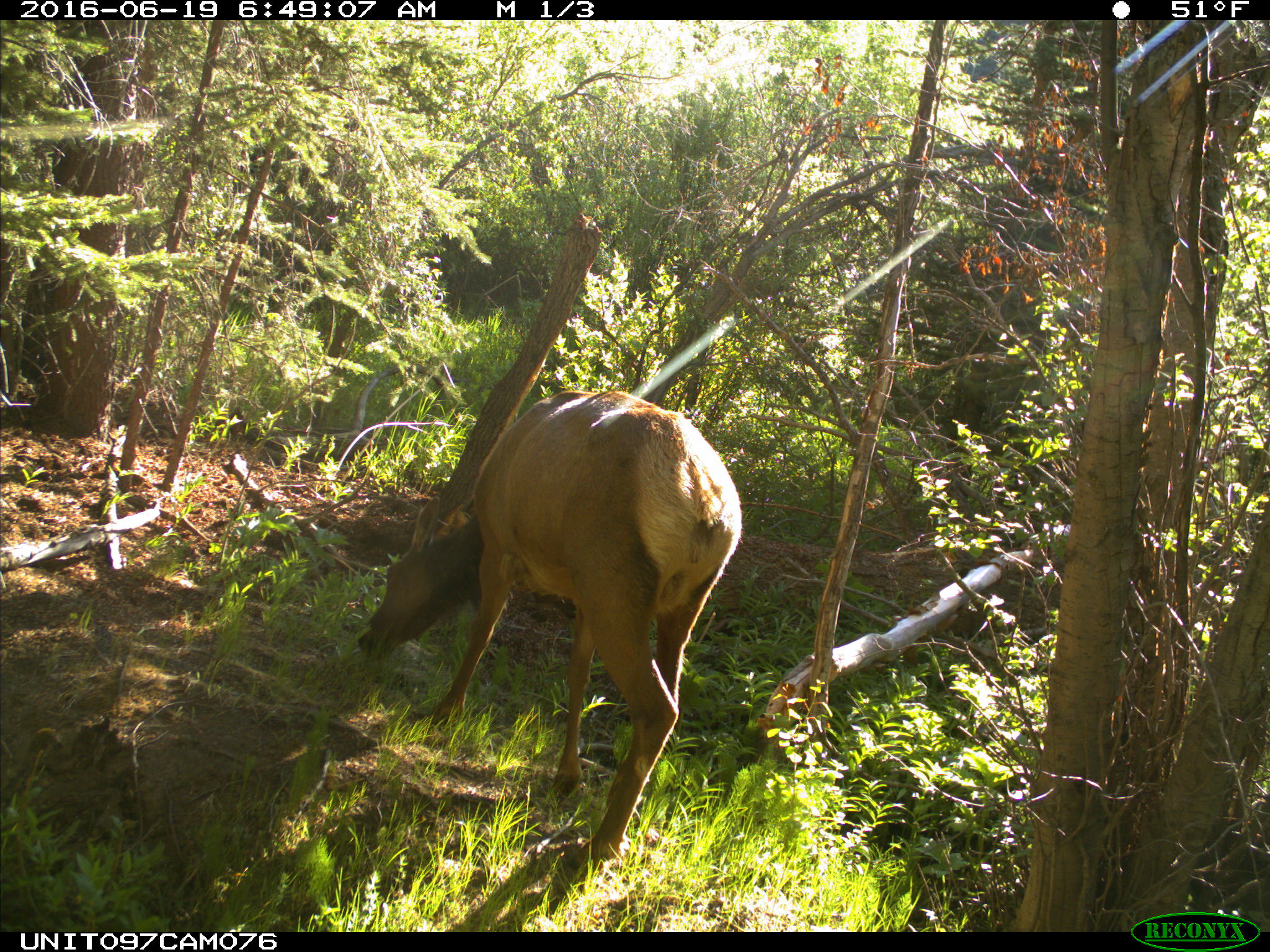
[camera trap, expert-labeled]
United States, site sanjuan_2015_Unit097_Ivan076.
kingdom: Animalia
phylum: Chordata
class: Mammalia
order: Artiodactyla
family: Cervidae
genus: Cervus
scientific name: Cervus elaphus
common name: red deer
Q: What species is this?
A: Cervus elaphus (red deer).